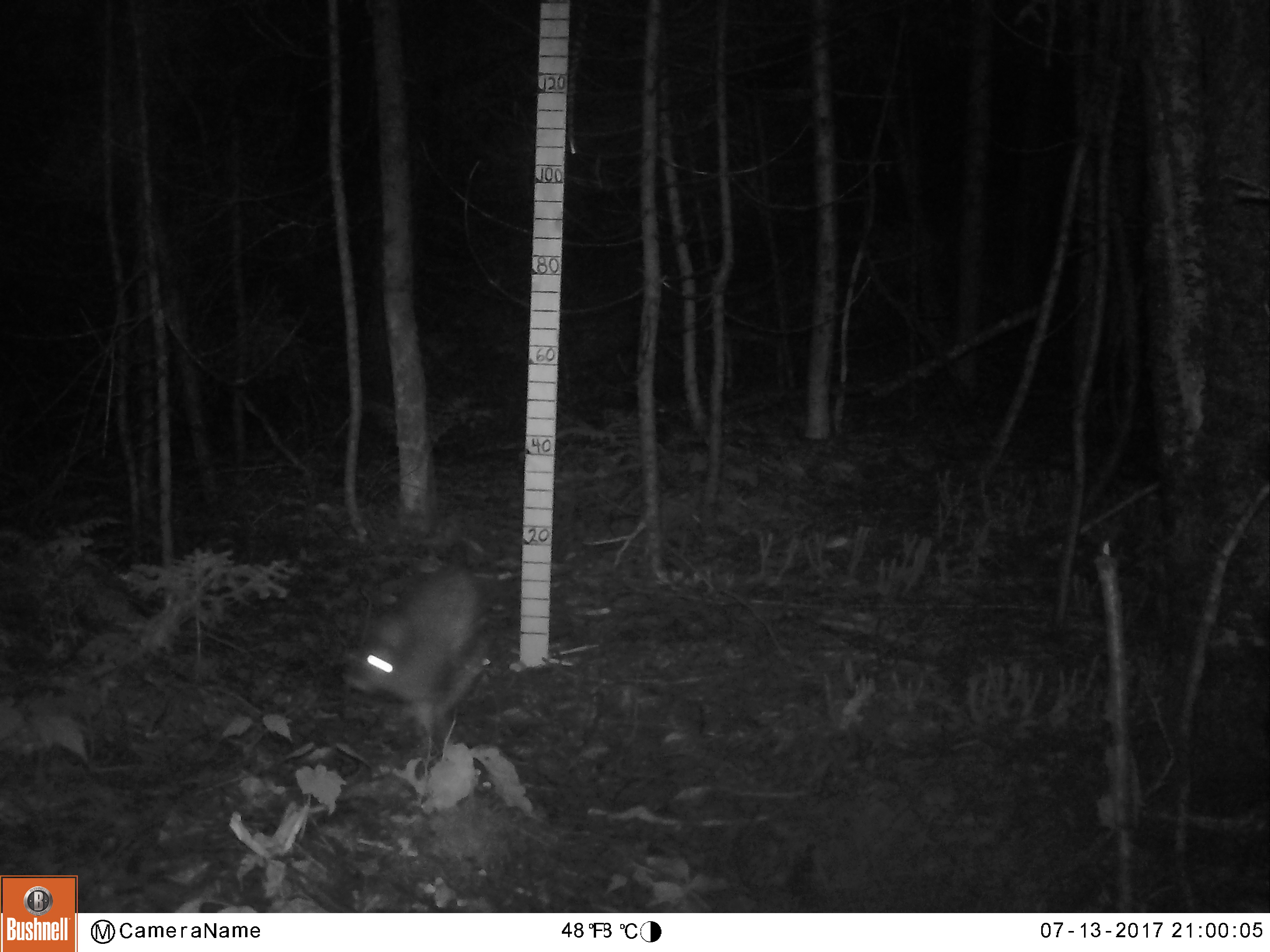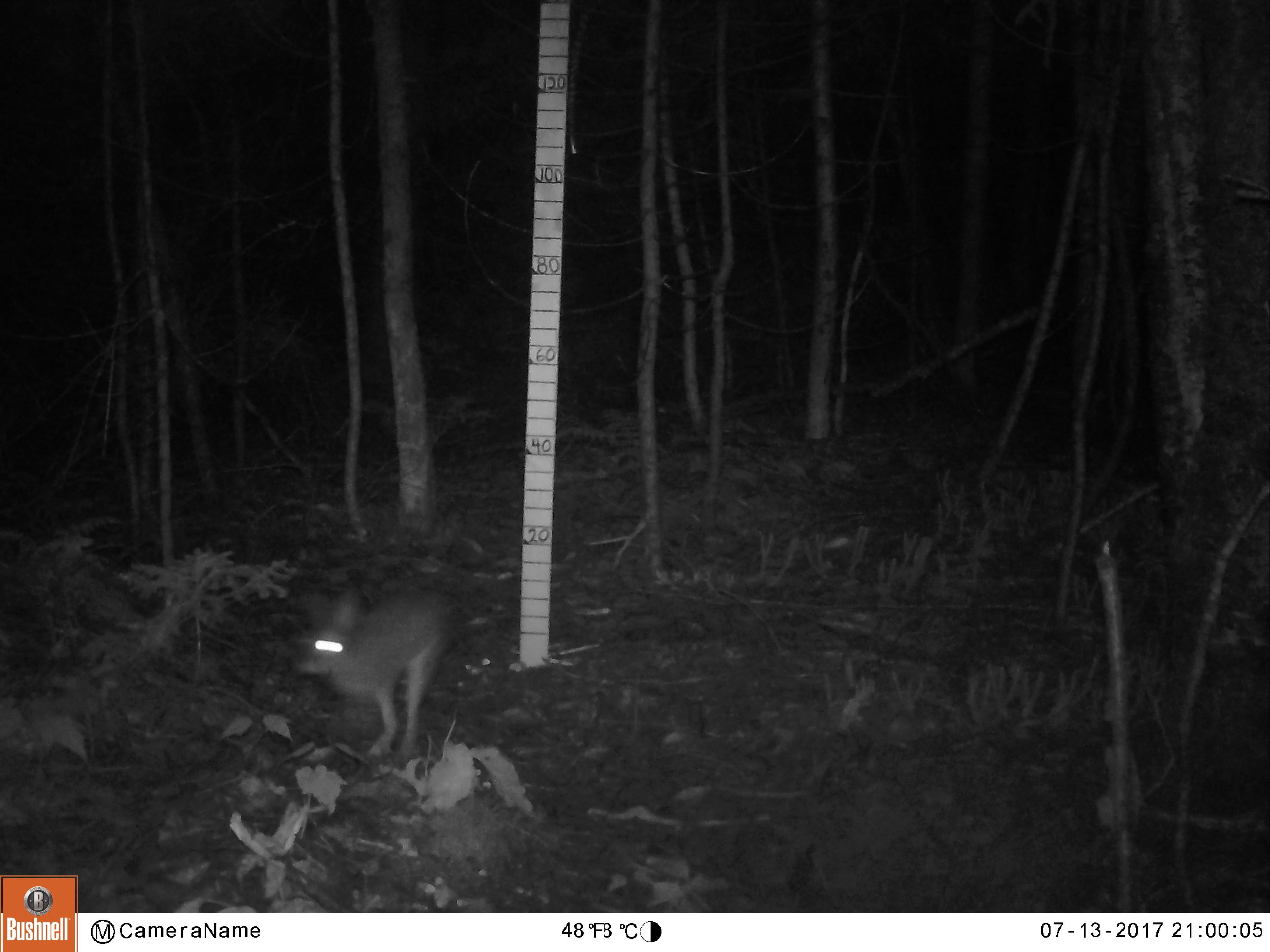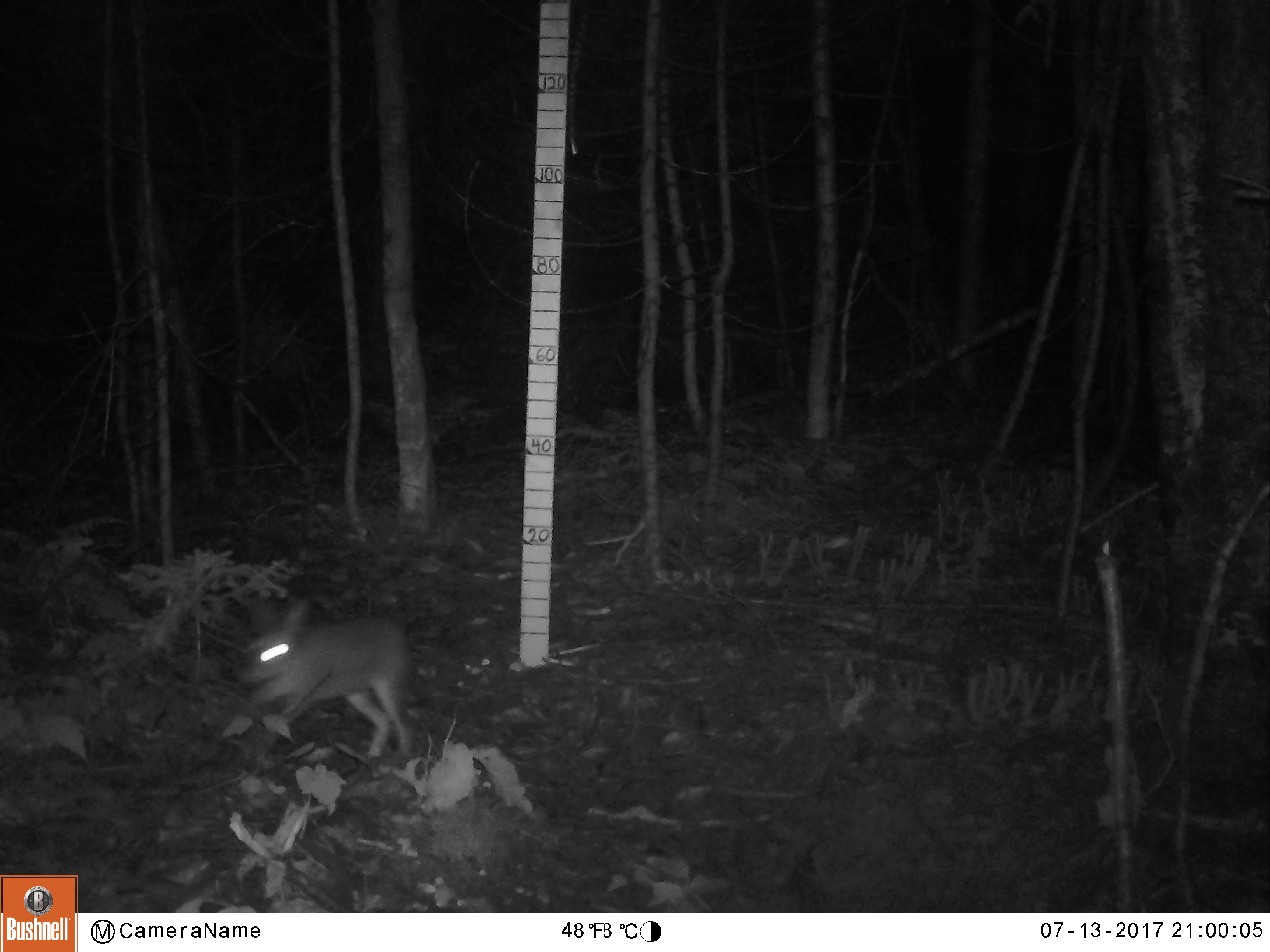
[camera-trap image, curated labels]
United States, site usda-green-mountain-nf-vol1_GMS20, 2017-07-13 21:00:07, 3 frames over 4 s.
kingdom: Animalia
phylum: Chordata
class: Mammalia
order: Lagomorpha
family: Leporidae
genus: Lepus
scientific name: Lepus americanus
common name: snowshoe hare